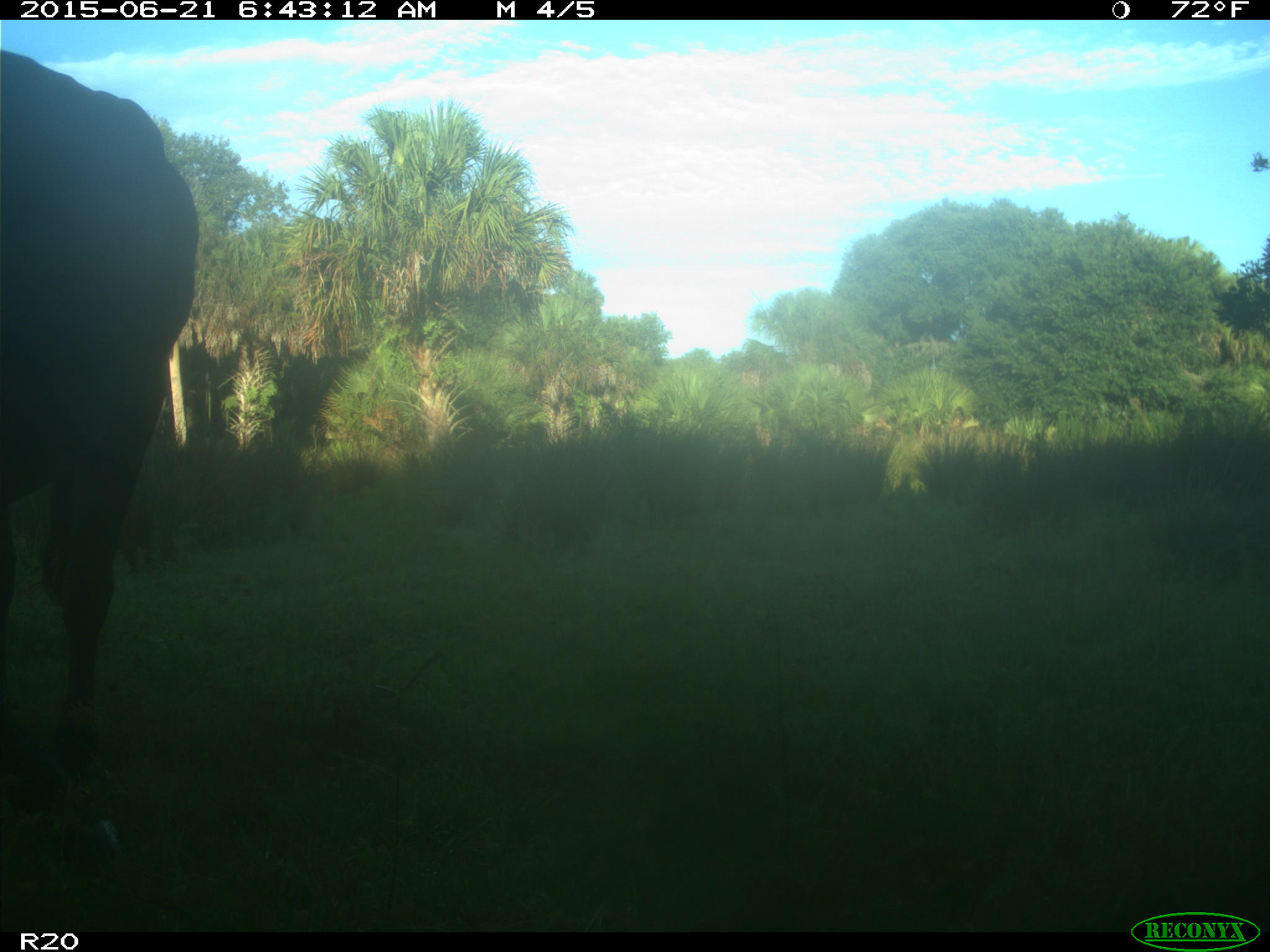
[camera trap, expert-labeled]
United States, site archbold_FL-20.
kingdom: Animalia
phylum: Chordata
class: Mammalia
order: Artiodactyla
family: Bovidae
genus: Bos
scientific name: Bos taurus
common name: domestic cow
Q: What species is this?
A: Bos taurus (domestic cow).